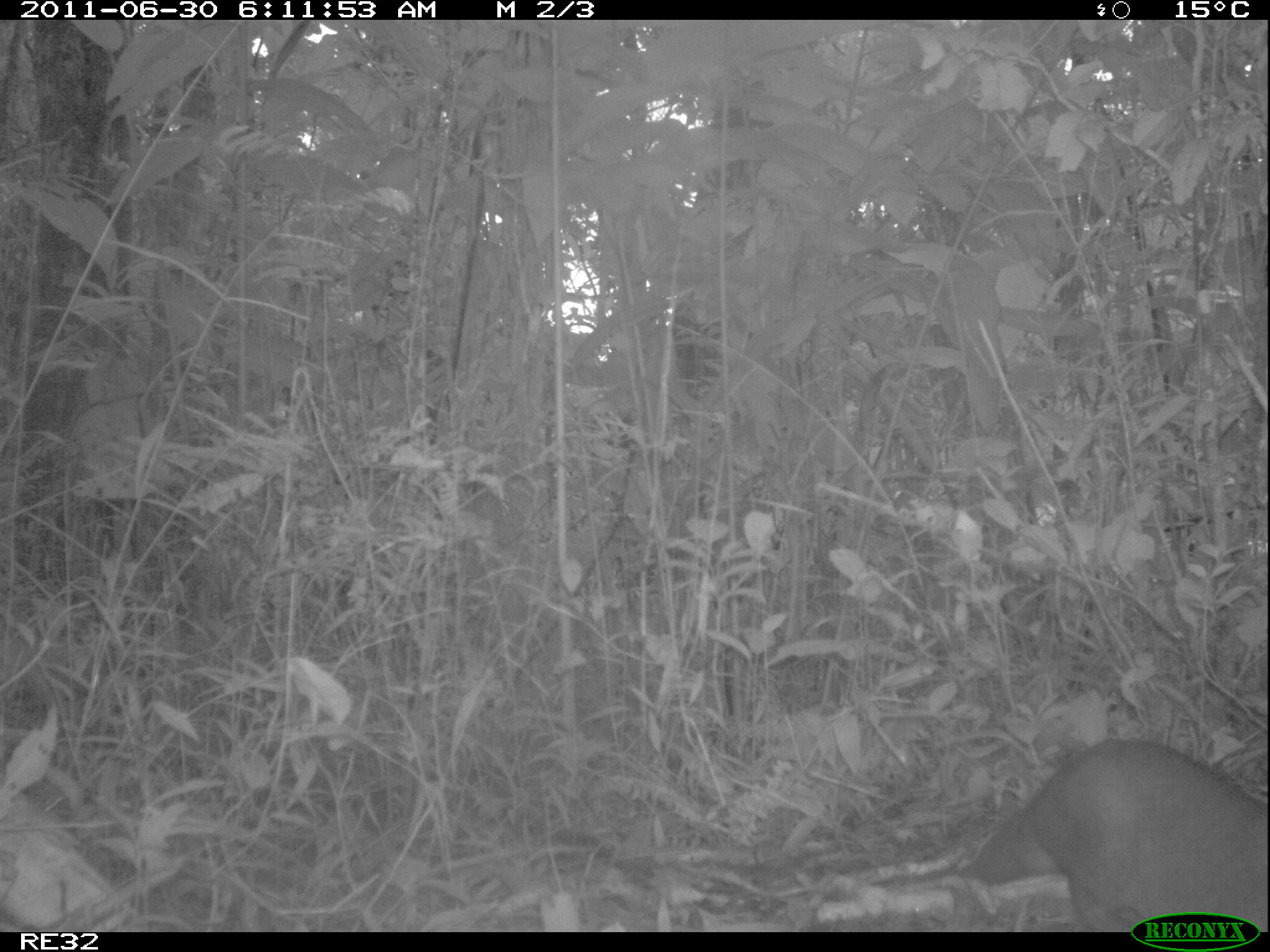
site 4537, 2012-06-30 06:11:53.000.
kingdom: Animalia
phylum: Chordata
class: Aves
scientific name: Aves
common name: bird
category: unknown bird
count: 1